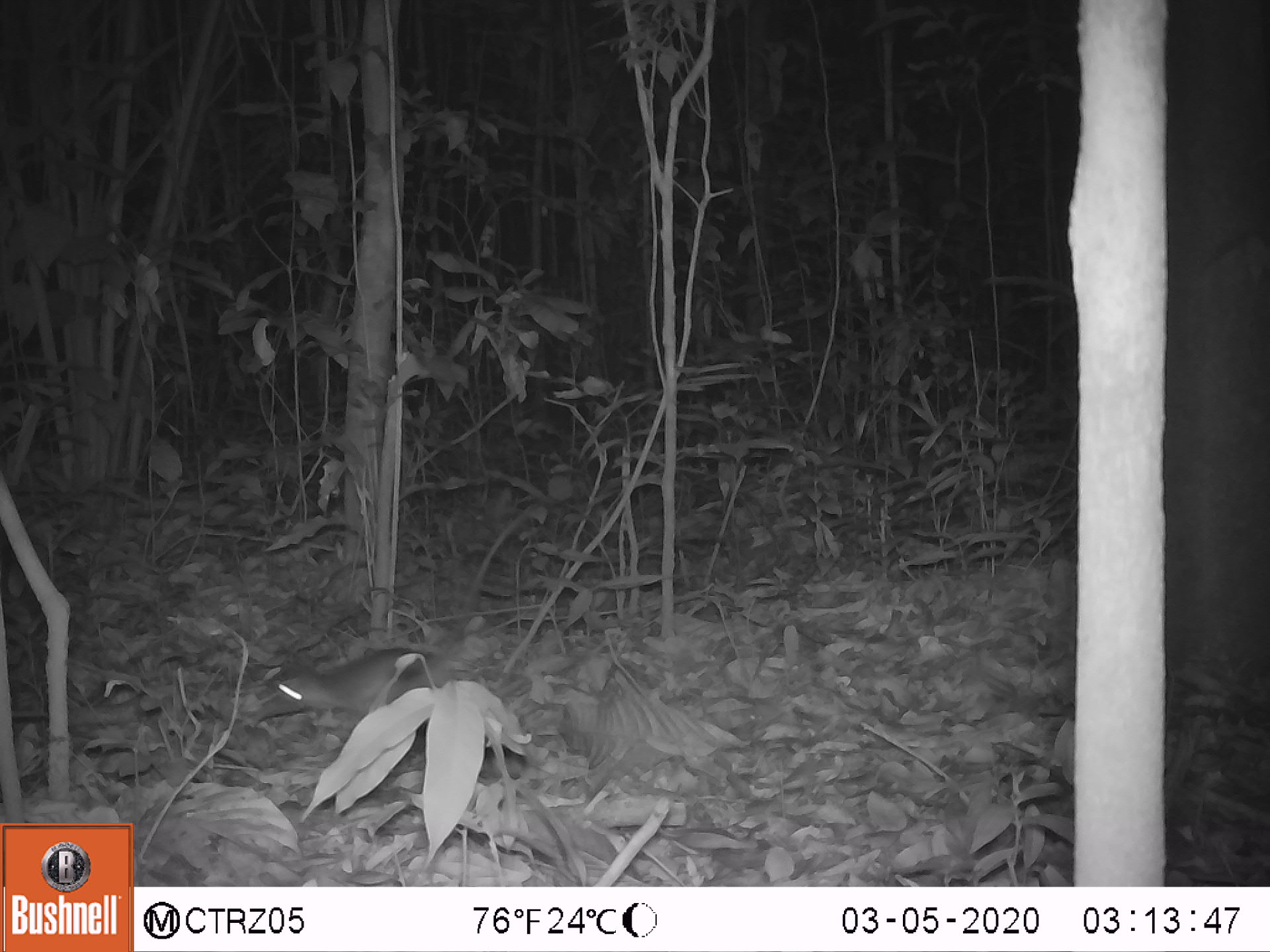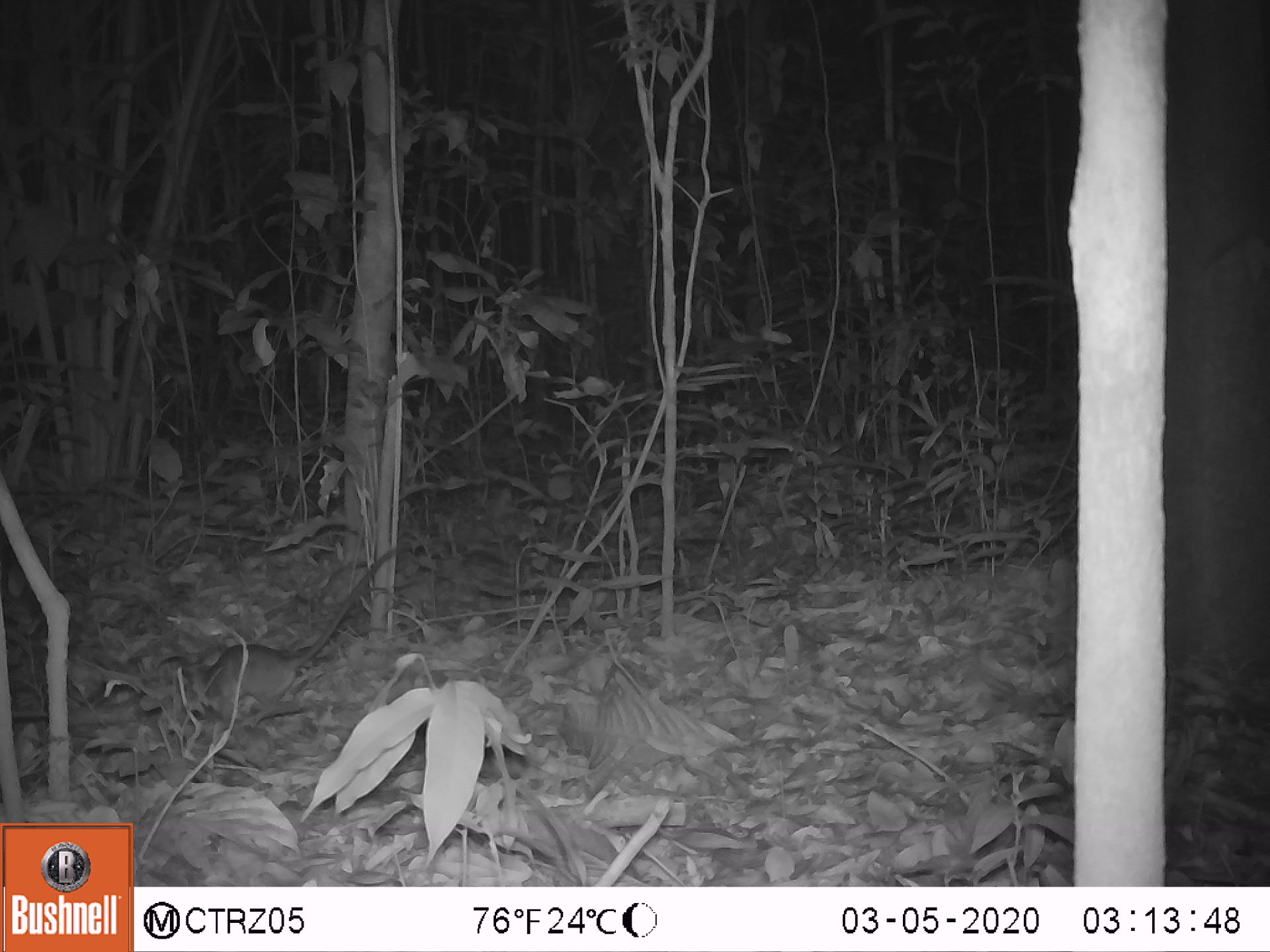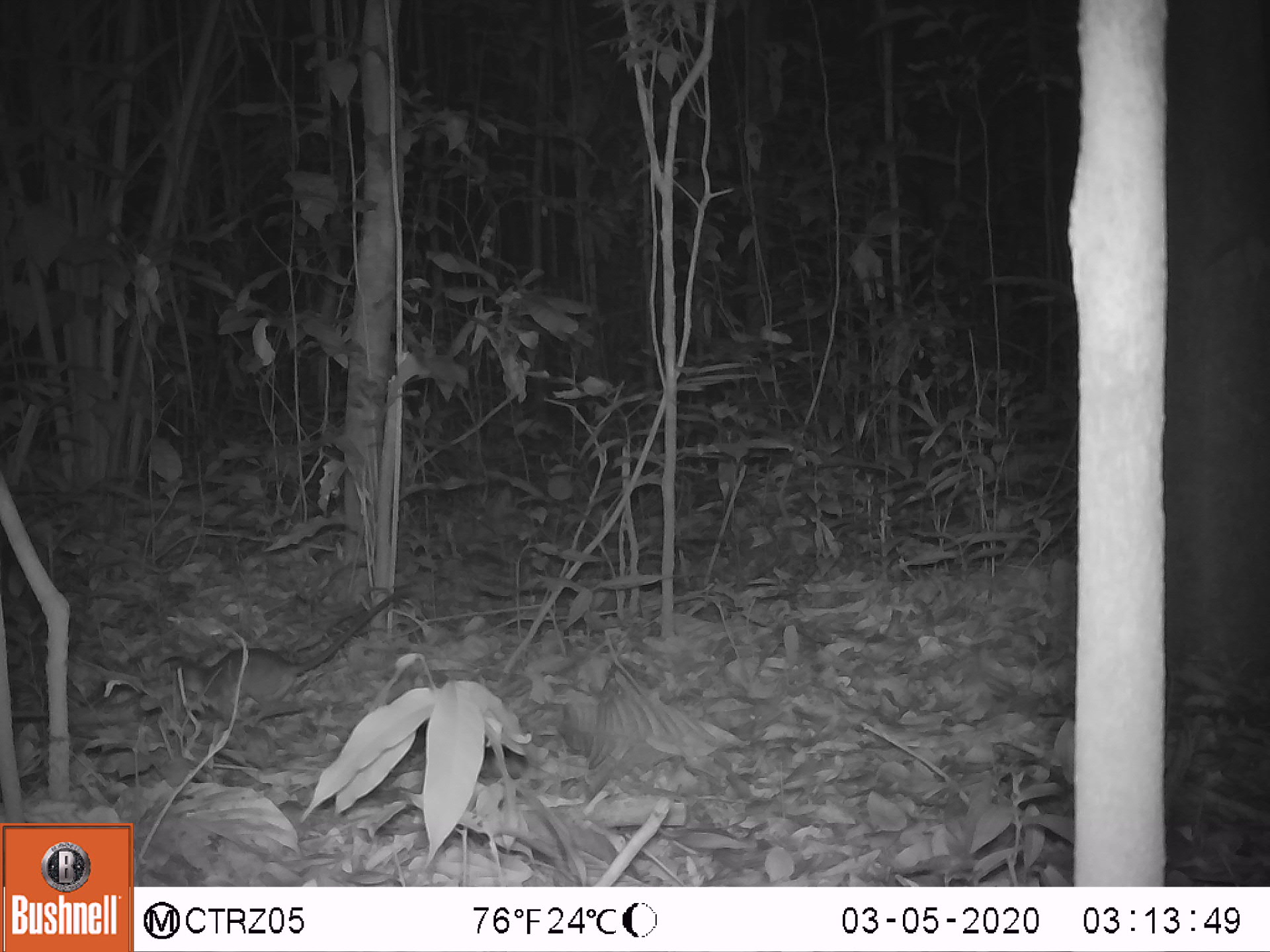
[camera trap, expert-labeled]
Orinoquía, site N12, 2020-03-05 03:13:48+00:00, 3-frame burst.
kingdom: Animalia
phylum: Chordata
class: Mammalia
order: Rodentia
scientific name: Rodentia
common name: rodent